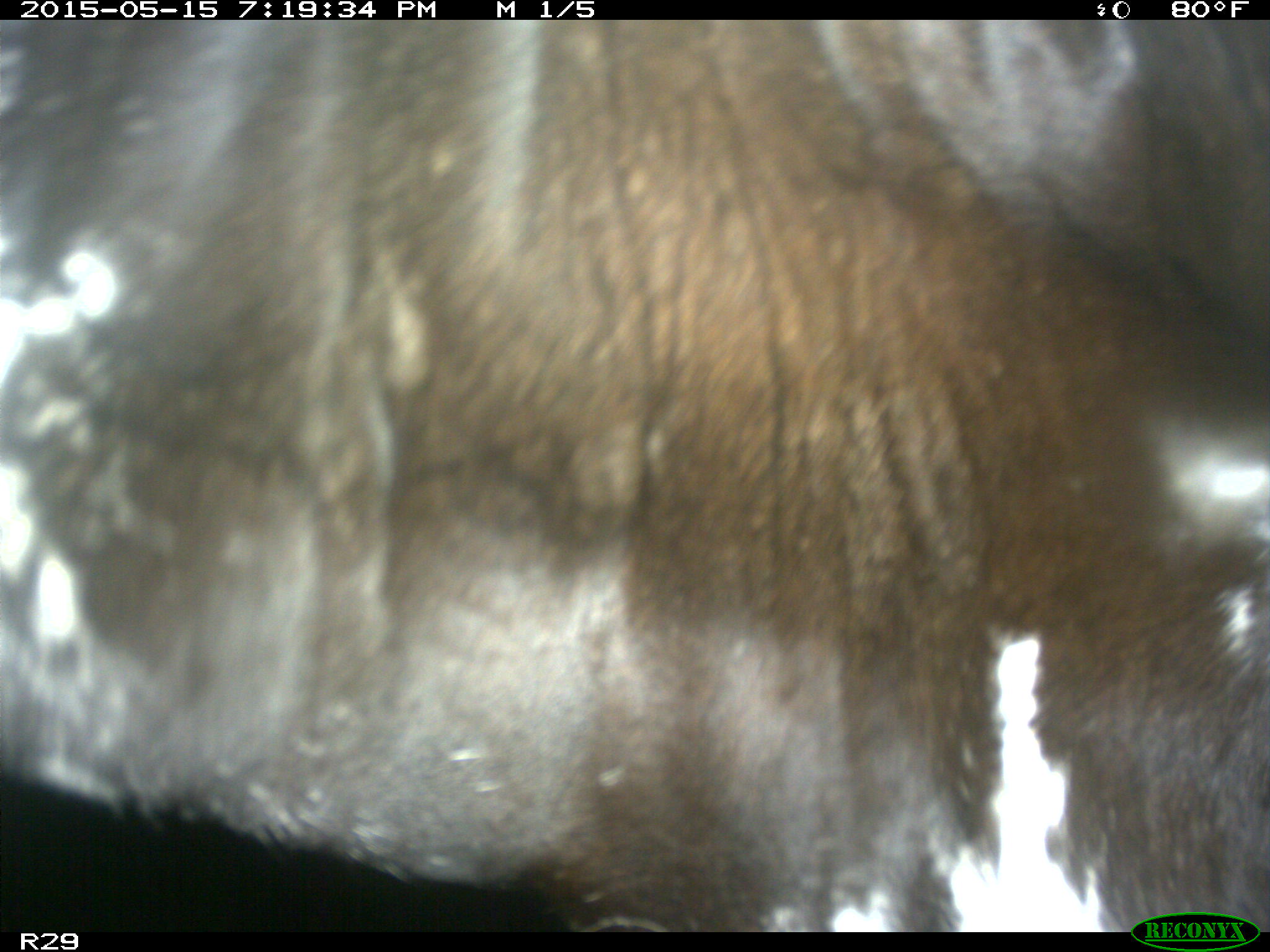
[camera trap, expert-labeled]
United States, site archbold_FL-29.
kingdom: Animalia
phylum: Chordata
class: Mammalia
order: Artiodactyla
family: Bovidae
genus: Bos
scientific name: Bos taurus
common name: domestic cow